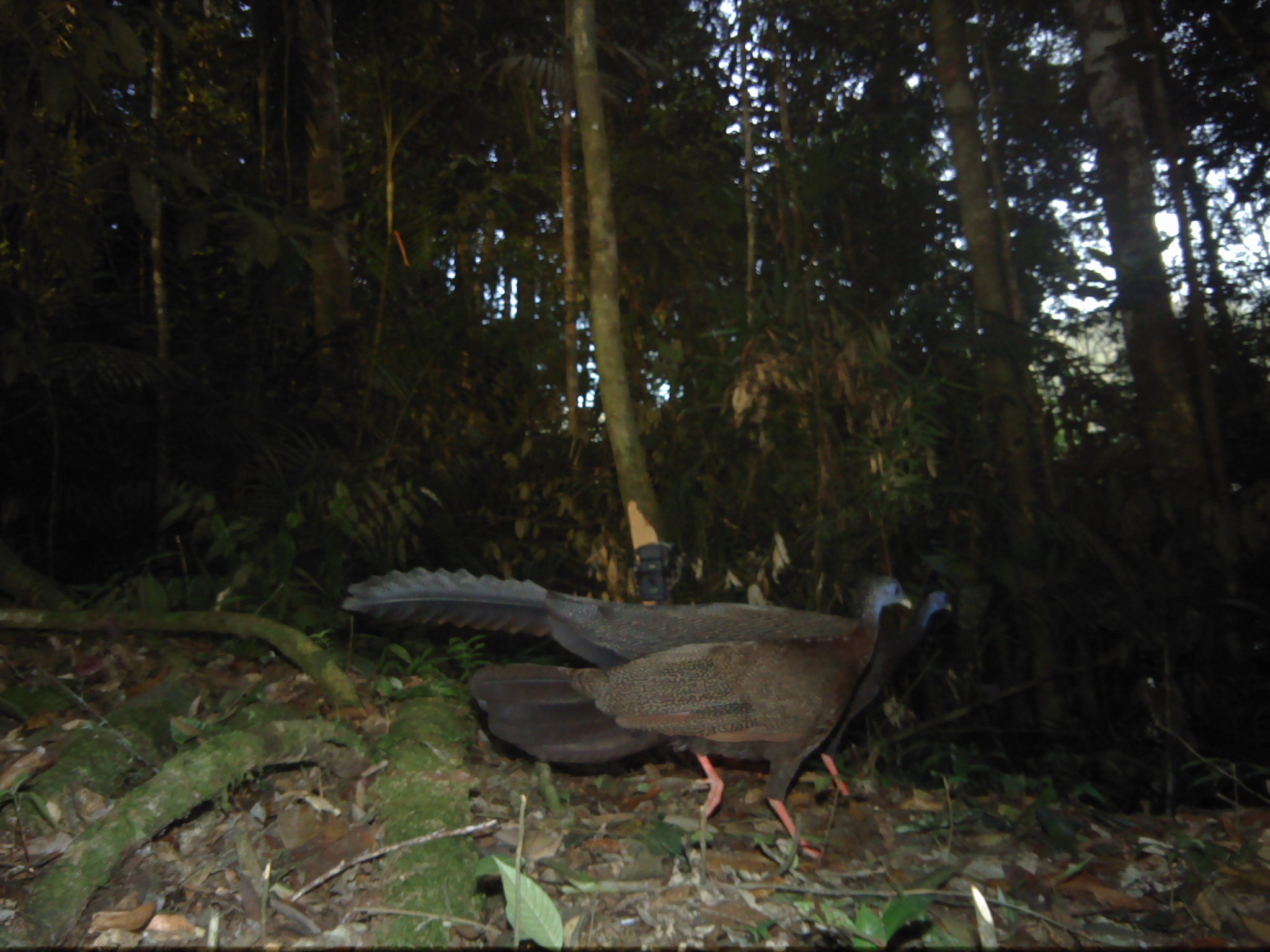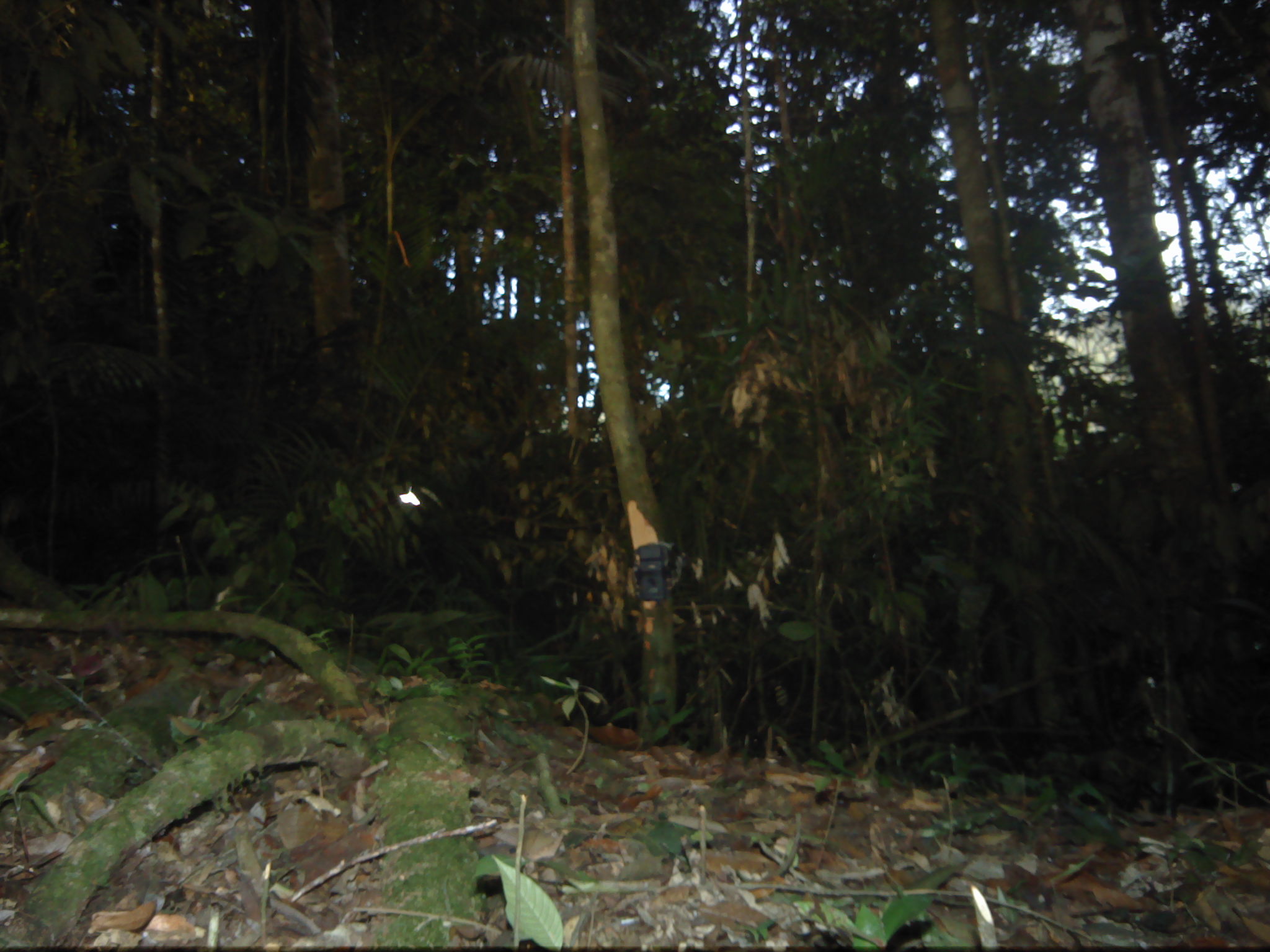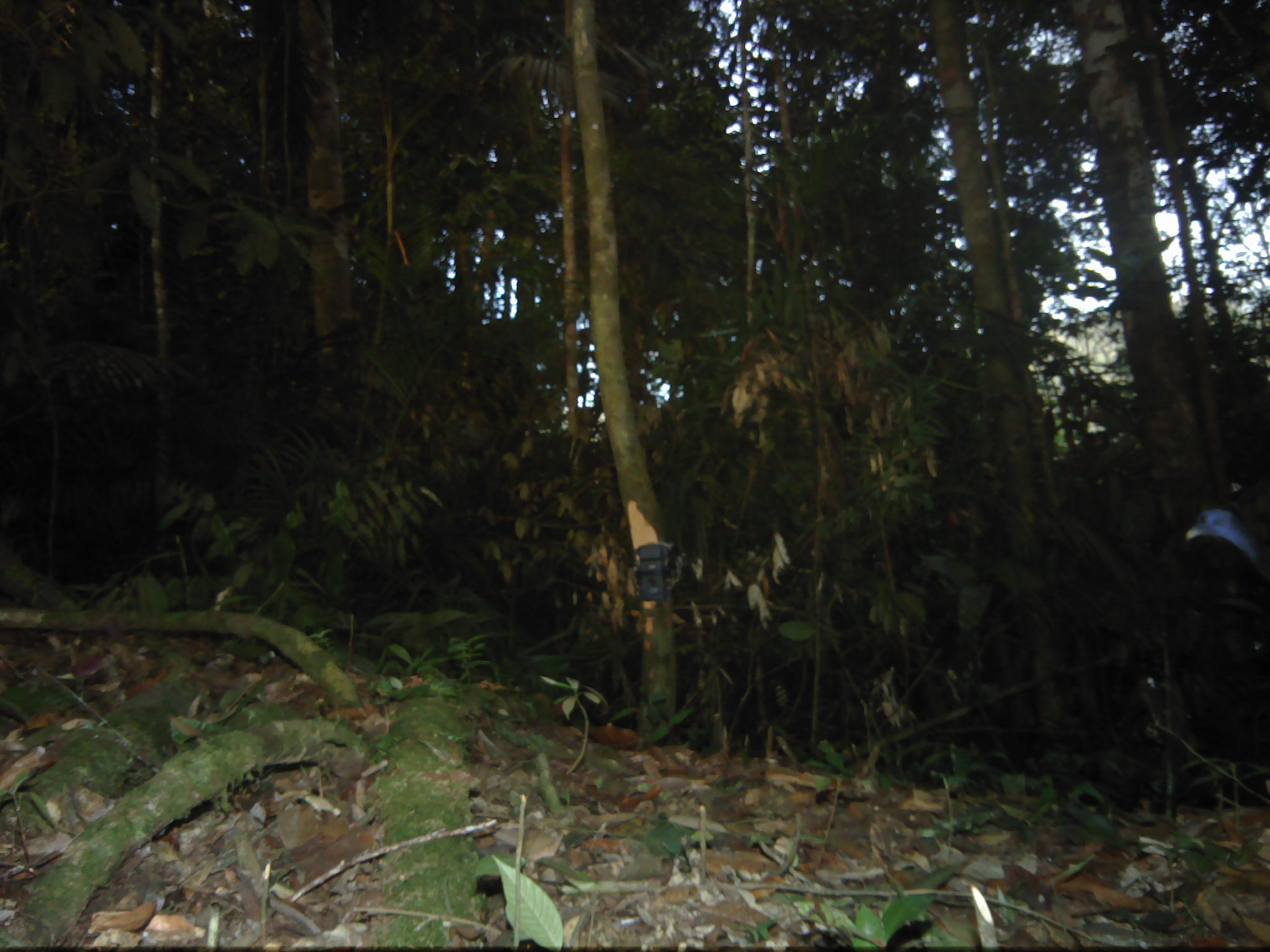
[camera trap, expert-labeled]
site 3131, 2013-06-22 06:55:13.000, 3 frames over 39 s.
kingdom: Animalia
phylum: Chordata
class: Aves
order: Galliformes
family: Phasianidae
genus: Argusianus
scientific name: Argusianus argus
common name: great argus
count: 2